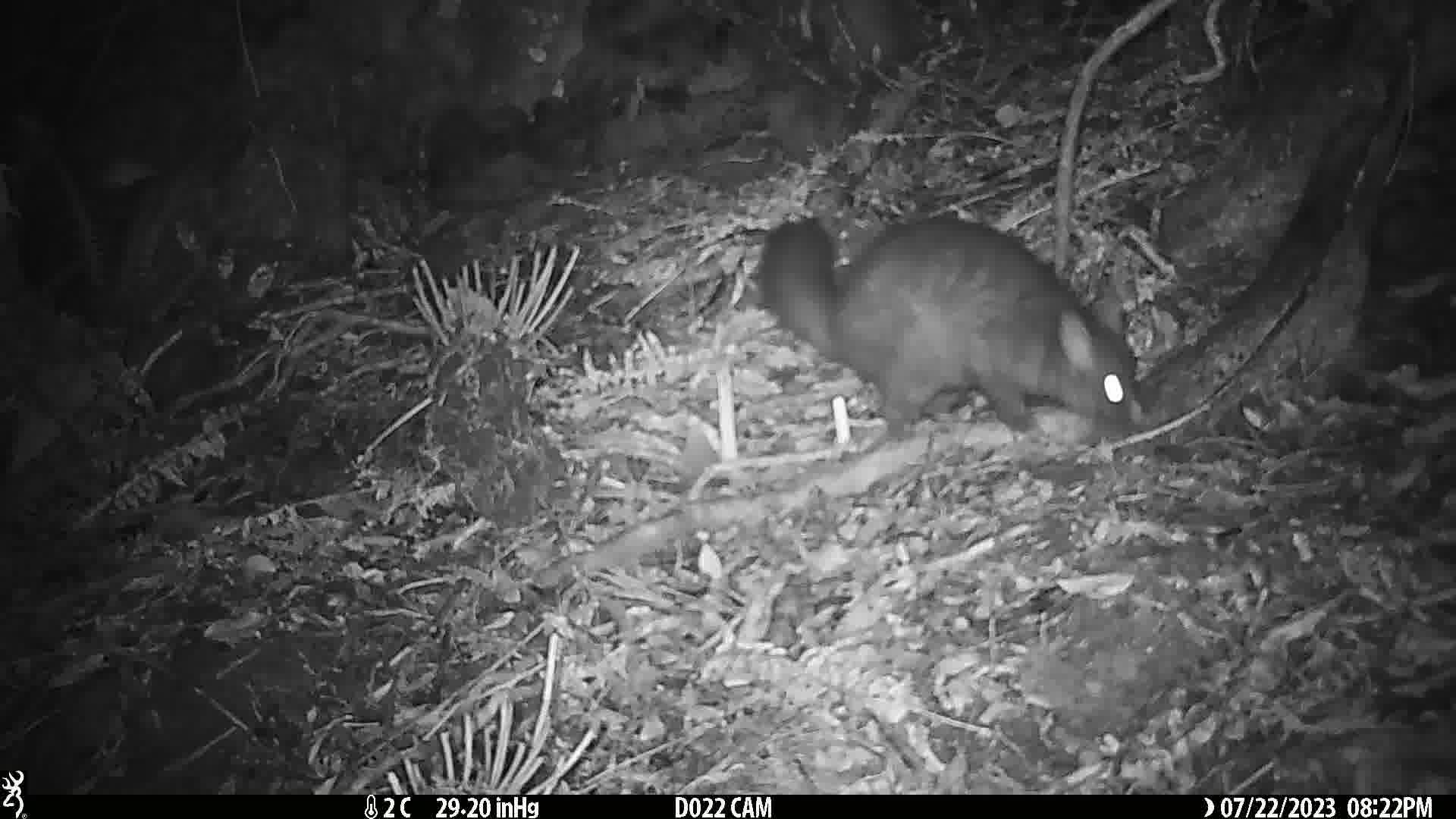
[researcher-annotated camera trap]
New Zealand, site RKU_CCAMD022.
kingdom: Animalia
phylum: Chordata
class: Mammalia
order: Diprotodontia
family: Phalangeridae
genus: Trichosurus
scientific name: Trichosurus vulpecula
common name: common brushtail possum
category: possum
Possum (common brushtail possum) (Trichosurus vulpecula).